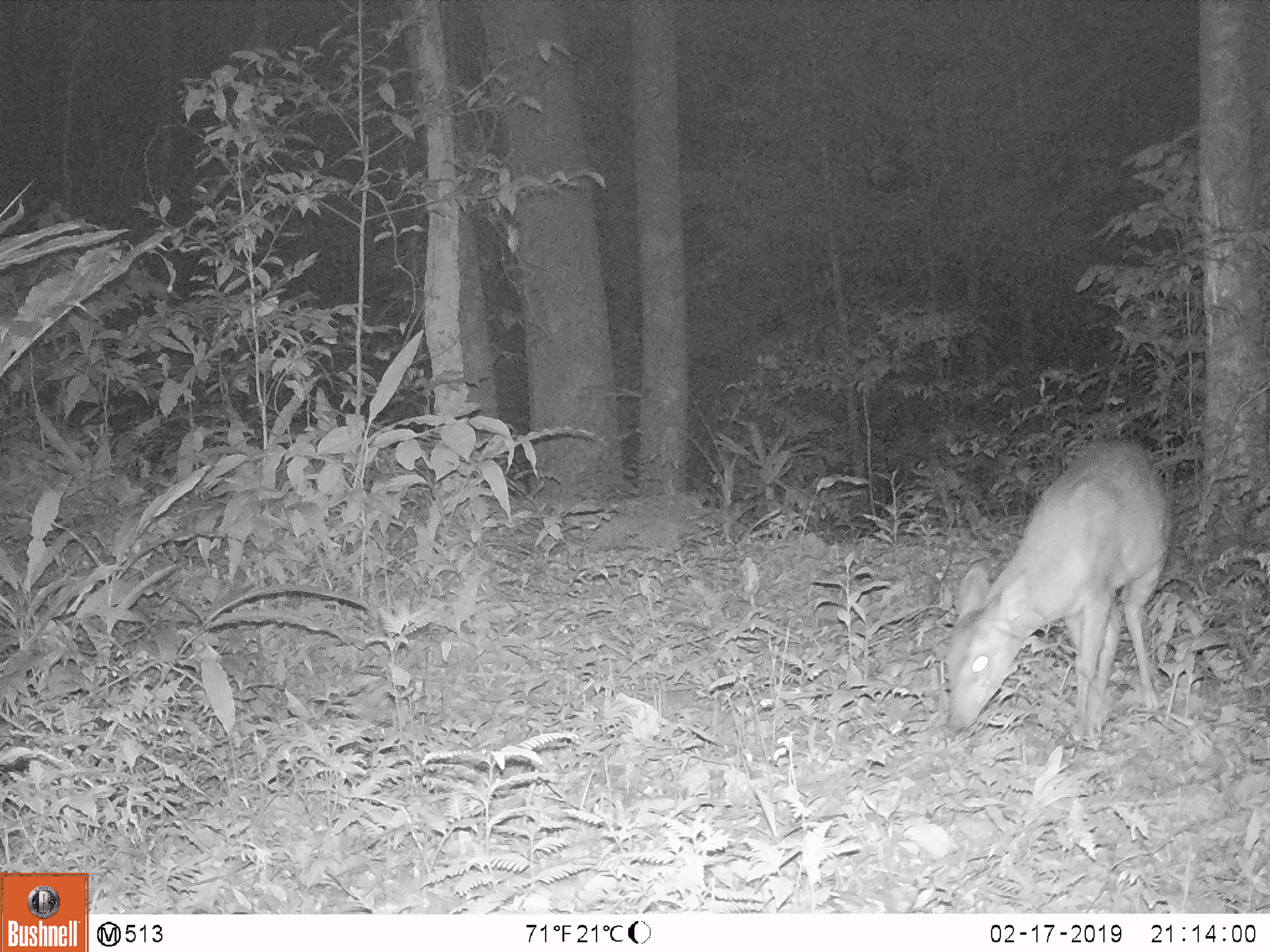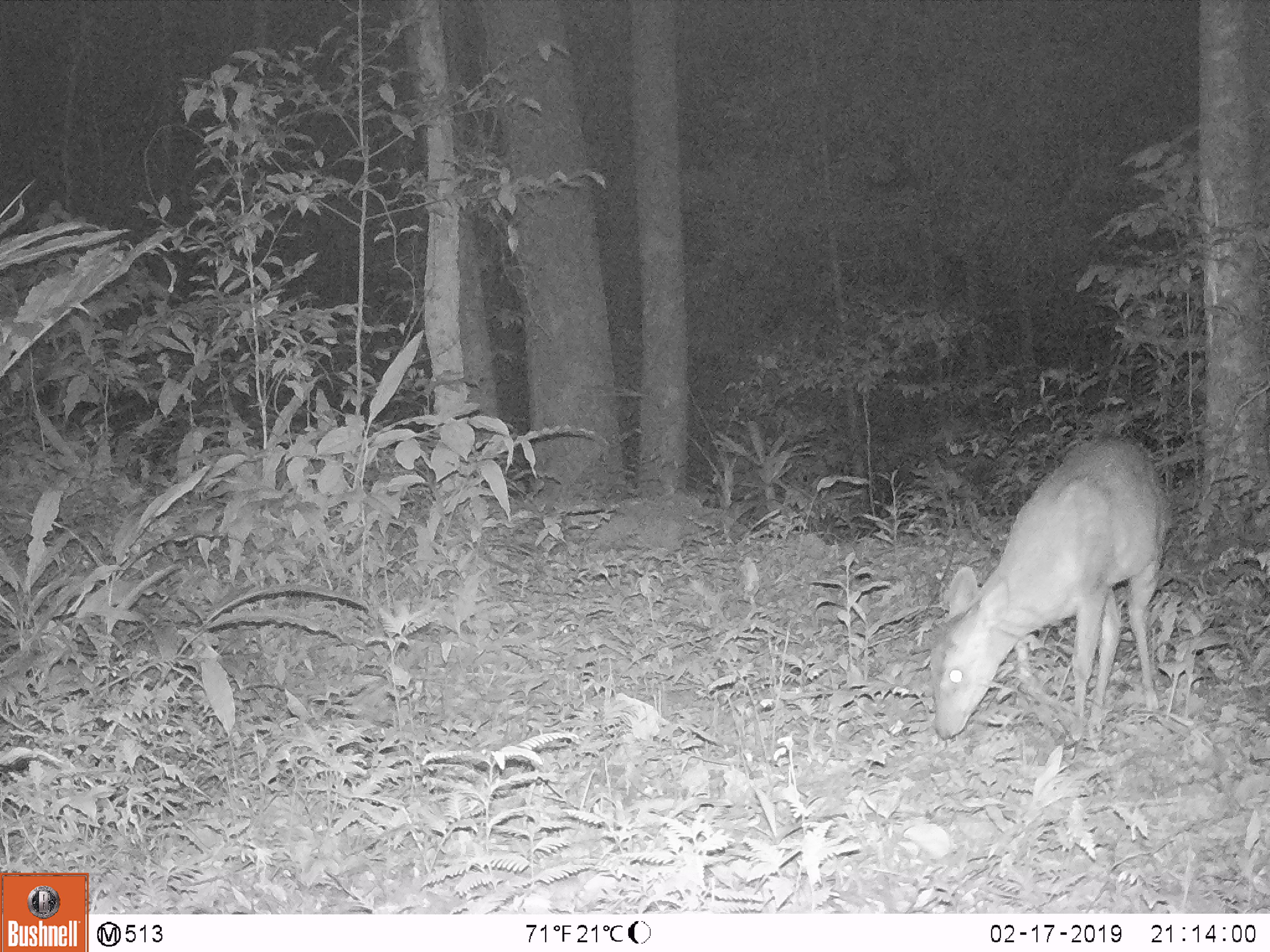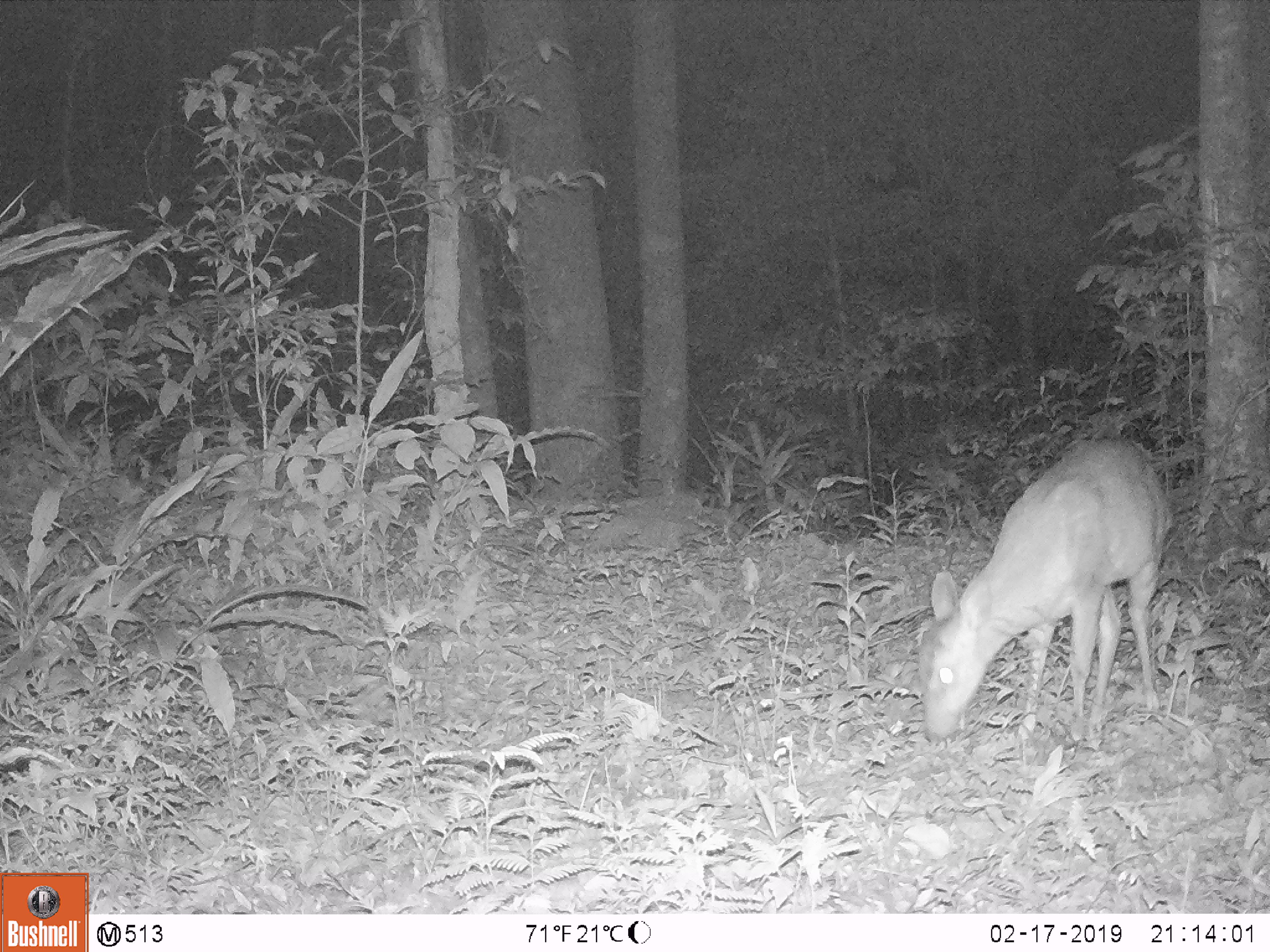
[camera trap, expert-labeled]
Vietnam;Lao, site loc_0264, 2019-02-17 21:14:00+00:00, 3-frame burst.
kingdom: Animalia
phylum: Chordata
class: Mammalia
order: Artiodactyla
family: Cervidae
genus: Muntiacus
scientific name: Muntiacus vuquangensis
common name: large-antlered muntjac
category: large antlered muntjac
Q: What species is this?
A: Large antlered muntjac (large-antlered muntjac) (Muntiacus vuquangensis).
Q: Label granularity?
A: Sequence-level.